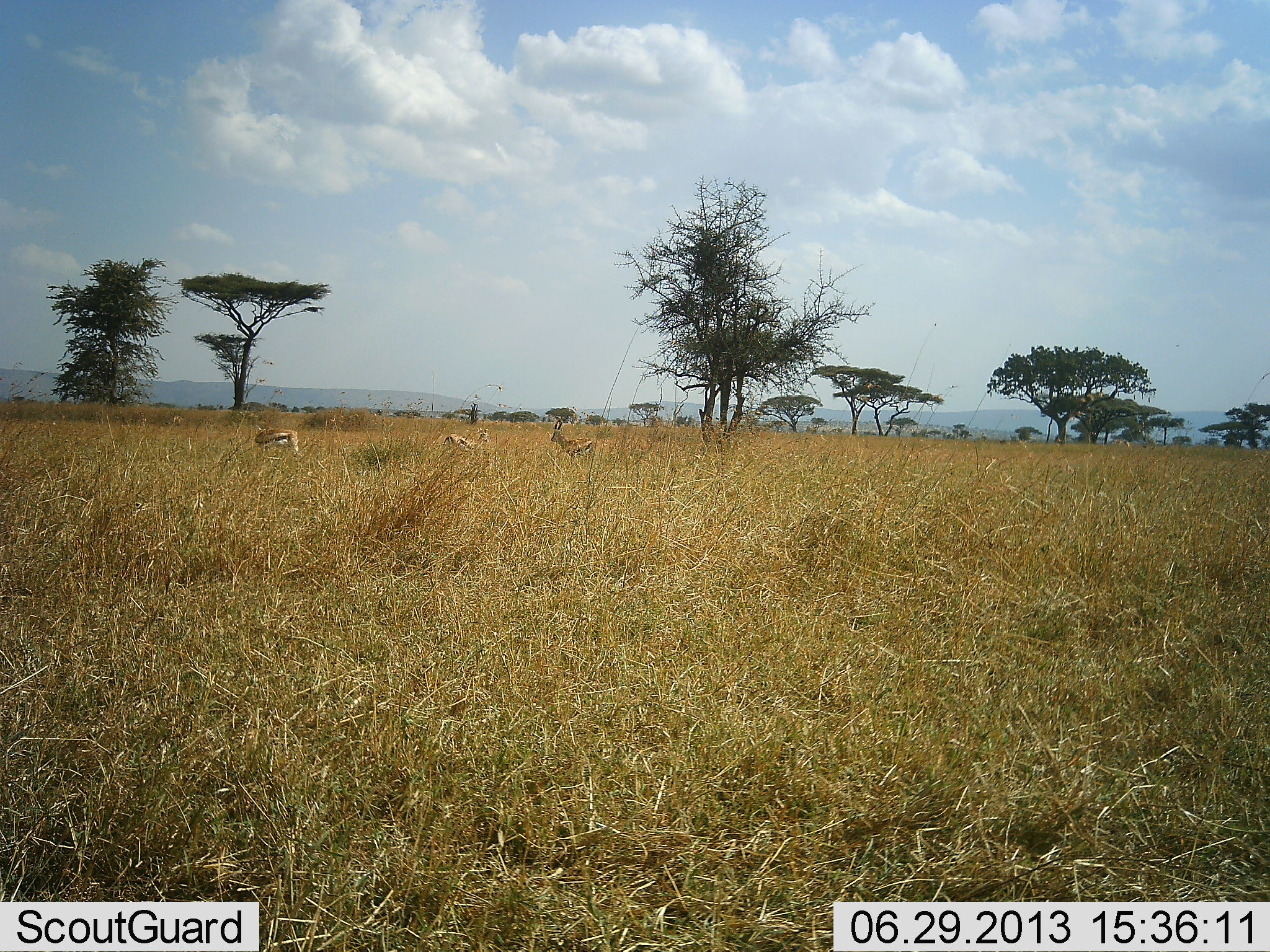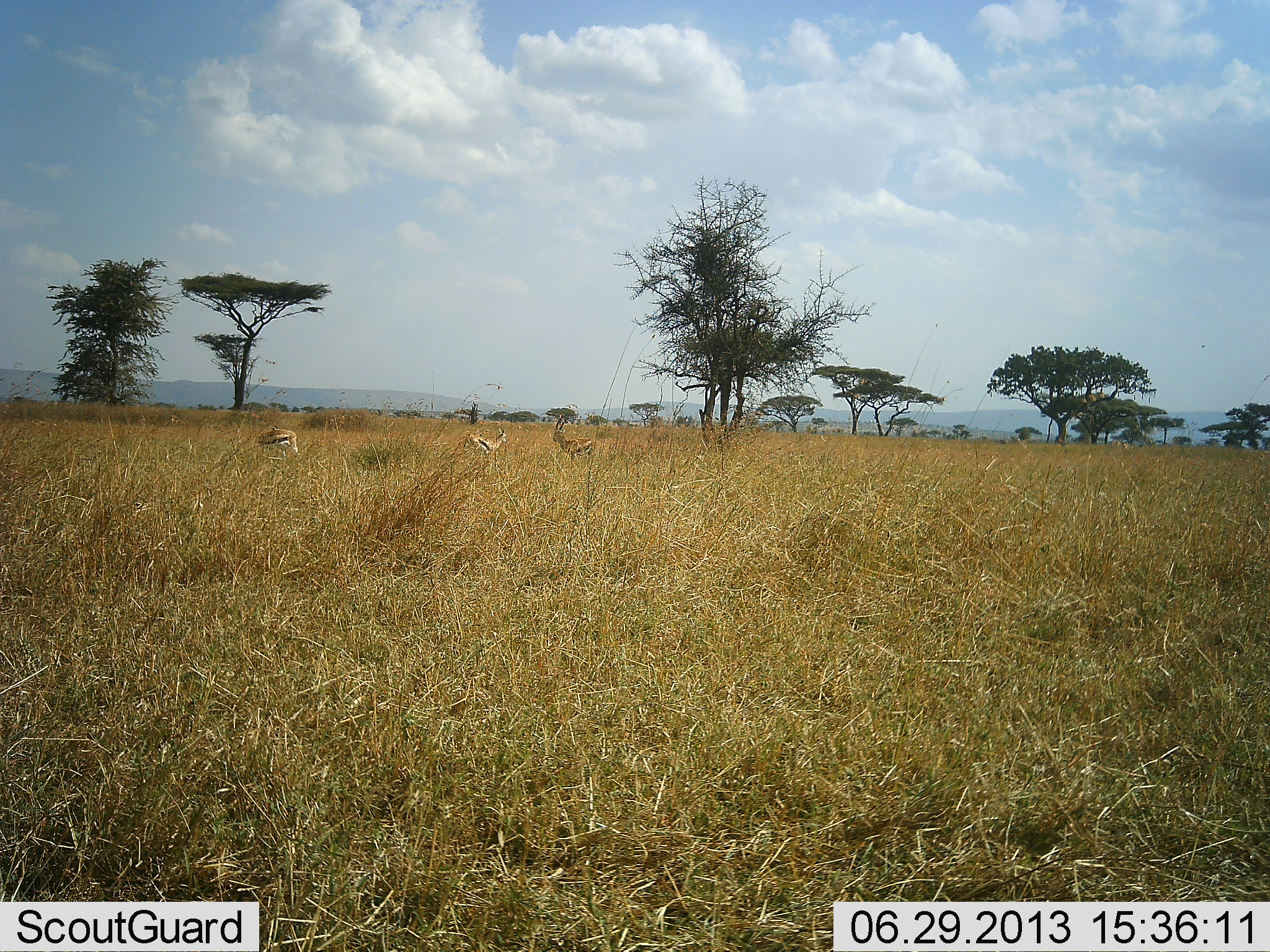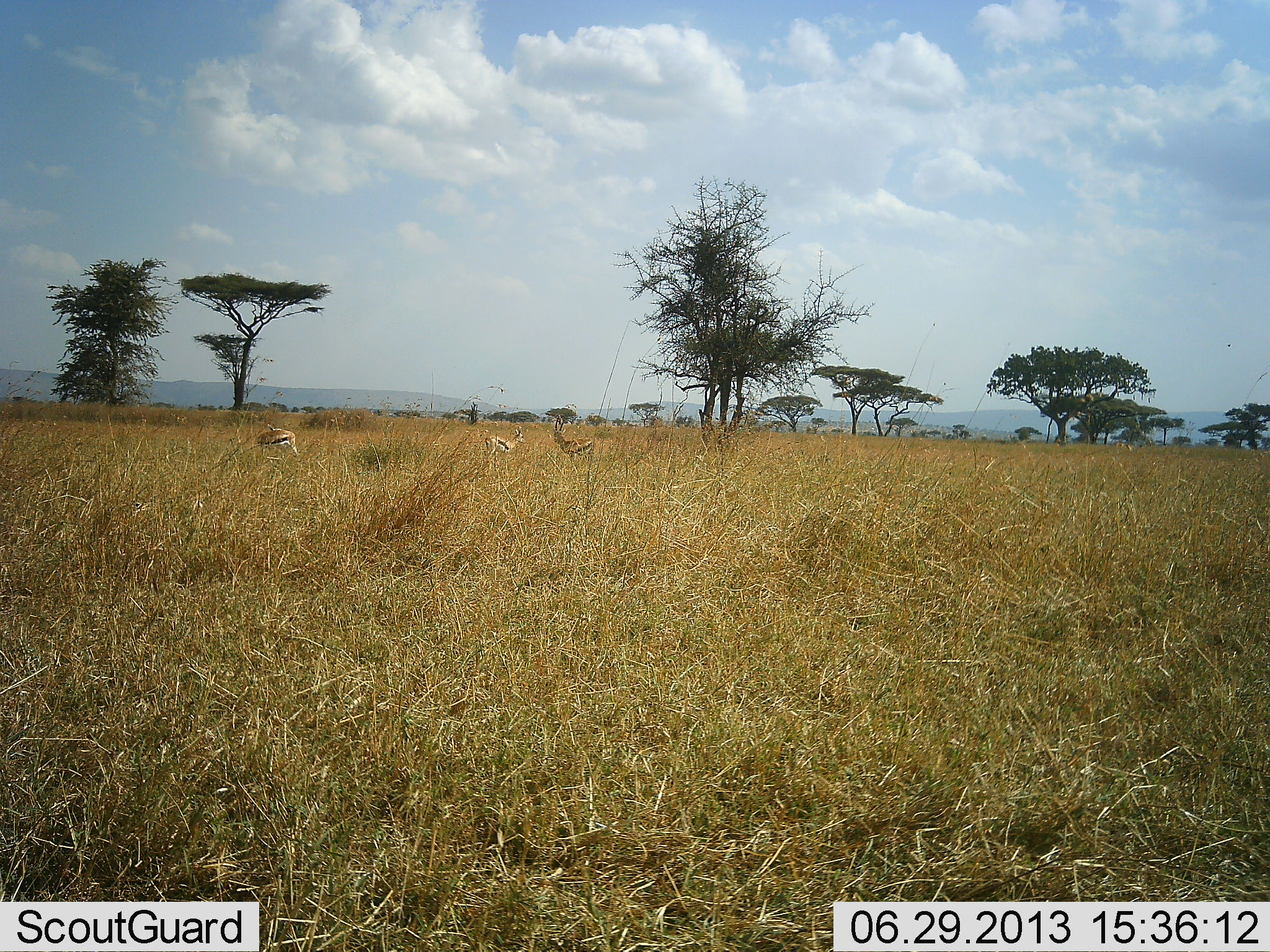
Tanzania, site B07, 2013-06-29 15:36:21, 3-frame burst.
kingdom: Animalia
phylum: Chordata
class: Mammalia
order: Artiodactyla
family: Bovidae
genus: Eudorcas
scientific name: Eudorcas thomsonii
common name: thomson's gazelle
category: gazellethomsons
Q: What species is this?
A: Gazellethomsons (thomson's gazelle) (Eudorcas thomsonii).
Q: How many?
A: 3.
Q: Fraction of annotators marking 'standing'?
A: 57%.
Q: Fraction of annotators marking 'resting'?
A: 4%.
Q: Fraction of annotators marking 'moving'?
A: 50%.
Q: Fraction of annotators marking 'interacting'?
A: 0%.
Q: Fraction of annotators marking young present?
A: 0%.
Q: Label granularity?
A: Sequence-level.